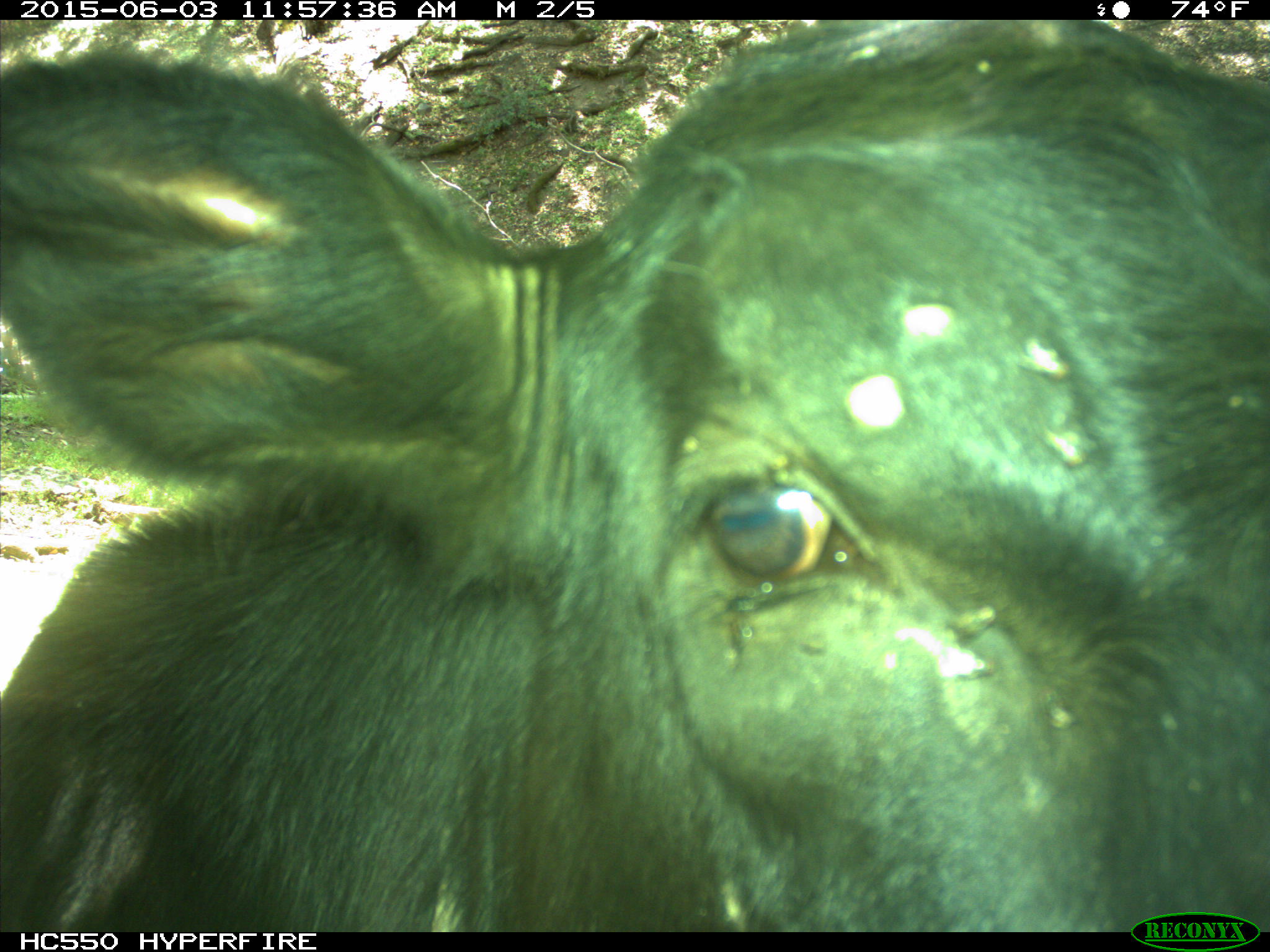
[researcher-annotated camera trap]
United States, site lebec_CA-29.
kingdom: Animalia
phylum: Chordata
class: Mammalia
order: Artiodactyla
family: Bovidae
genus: Bos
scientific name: Bos taurus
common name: domestic cow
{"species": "Bos taurus (domestic cow)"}